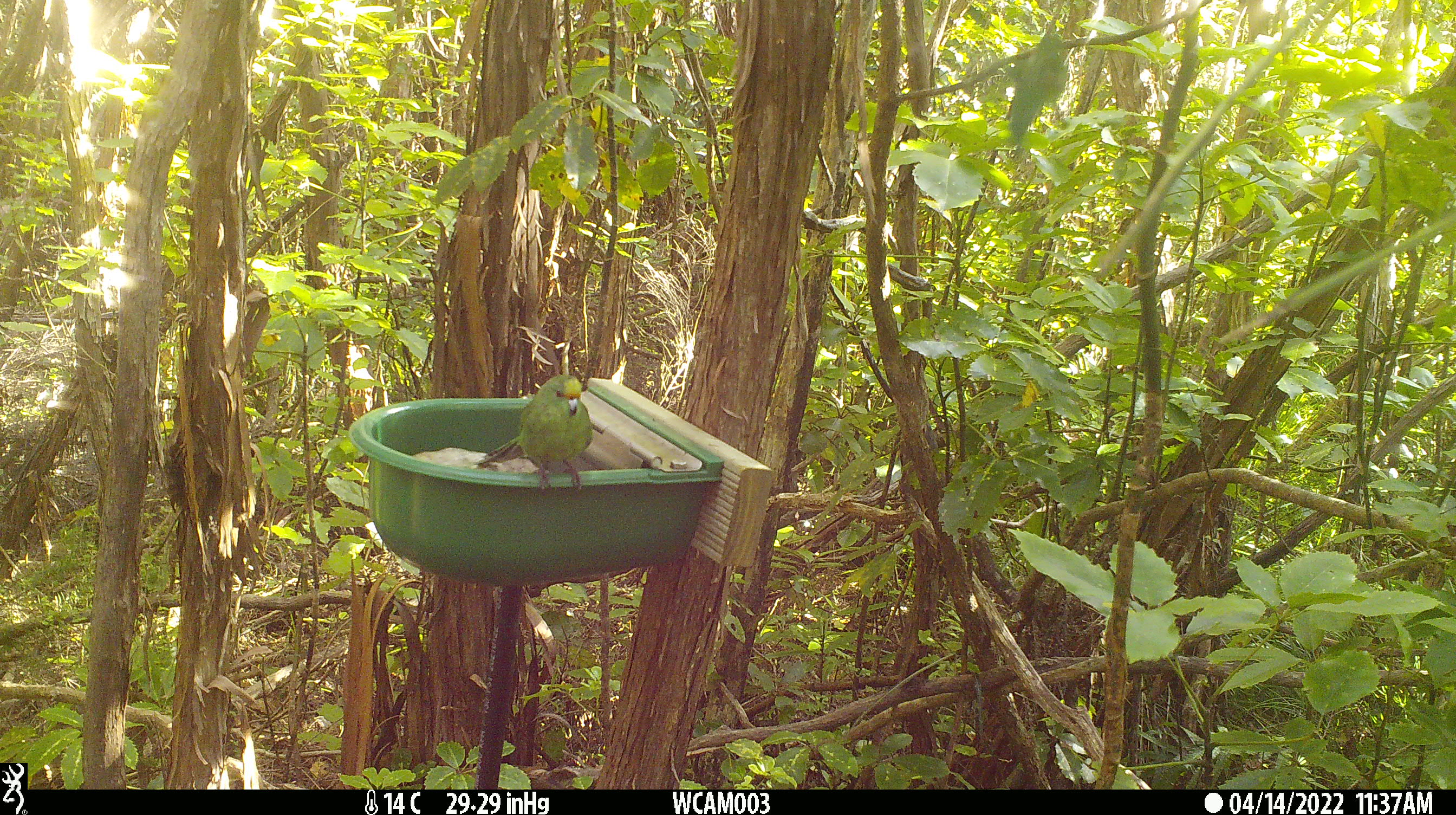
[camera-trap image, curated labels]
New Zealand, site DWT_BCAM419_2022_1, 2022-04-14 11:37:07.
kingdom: Animalia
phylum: Chordata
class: Aves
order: Psittaciformes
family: Psittaculidae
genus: Cyanoramphus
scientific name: Cyanoramphus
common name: parakeet